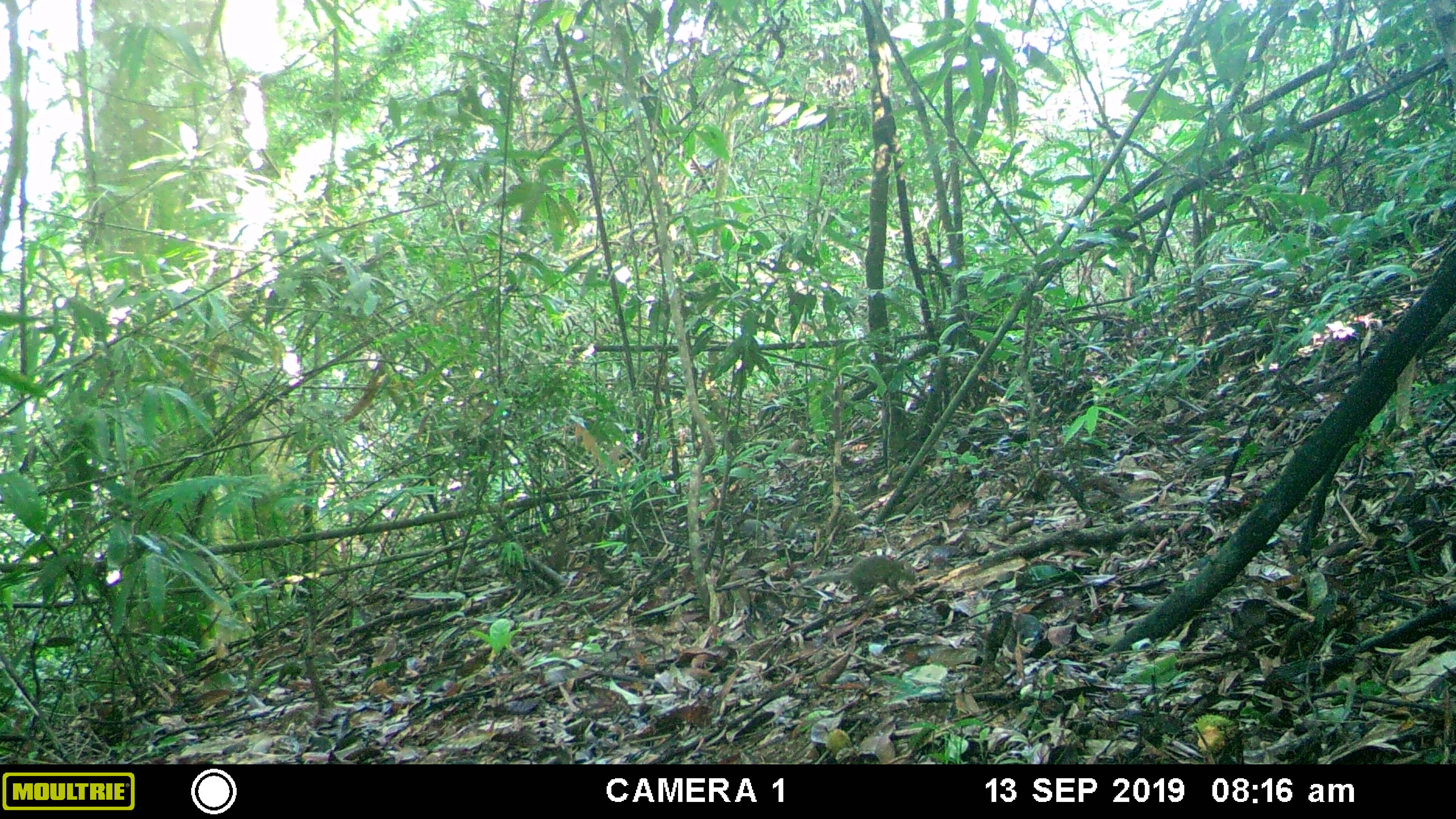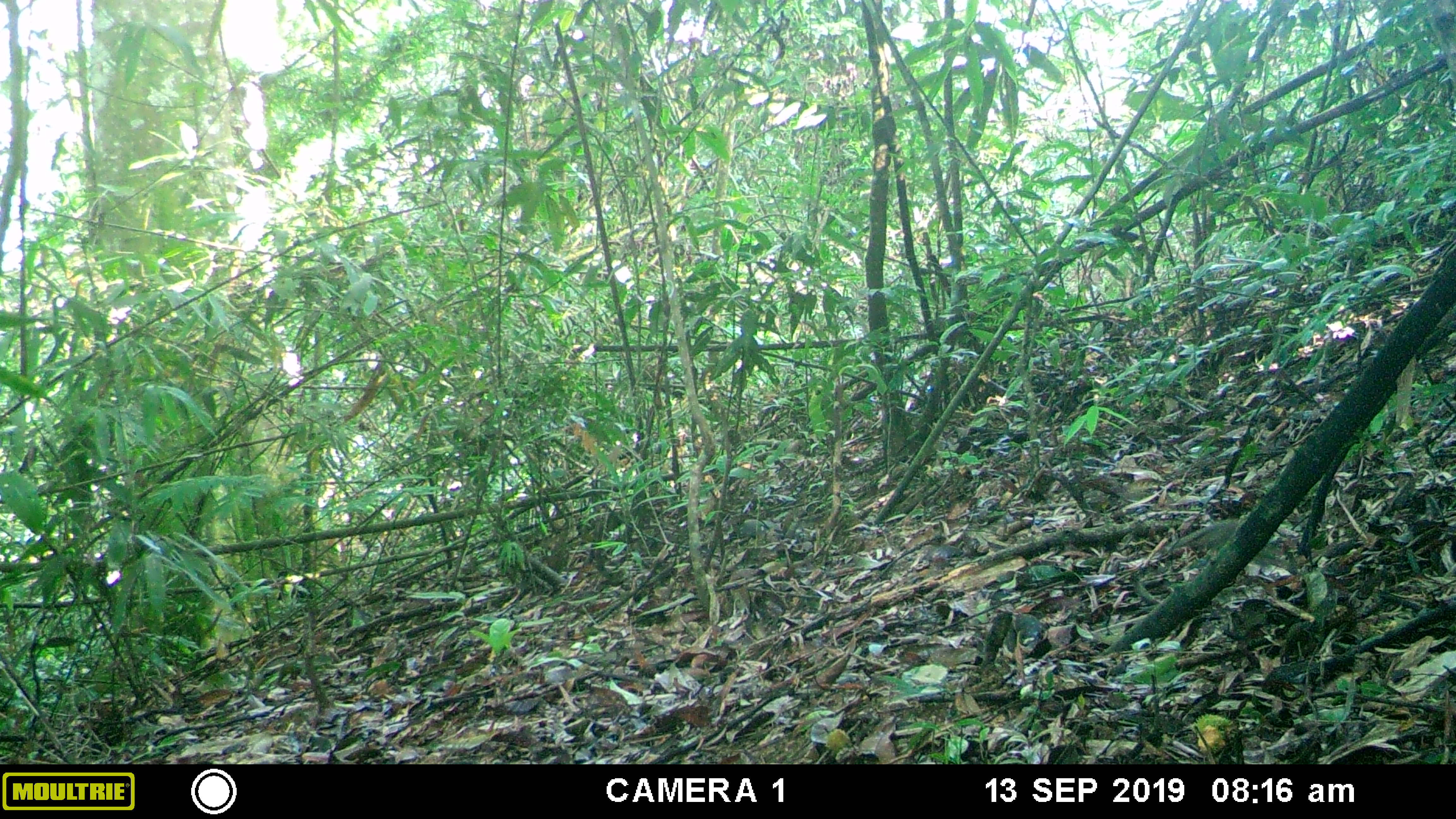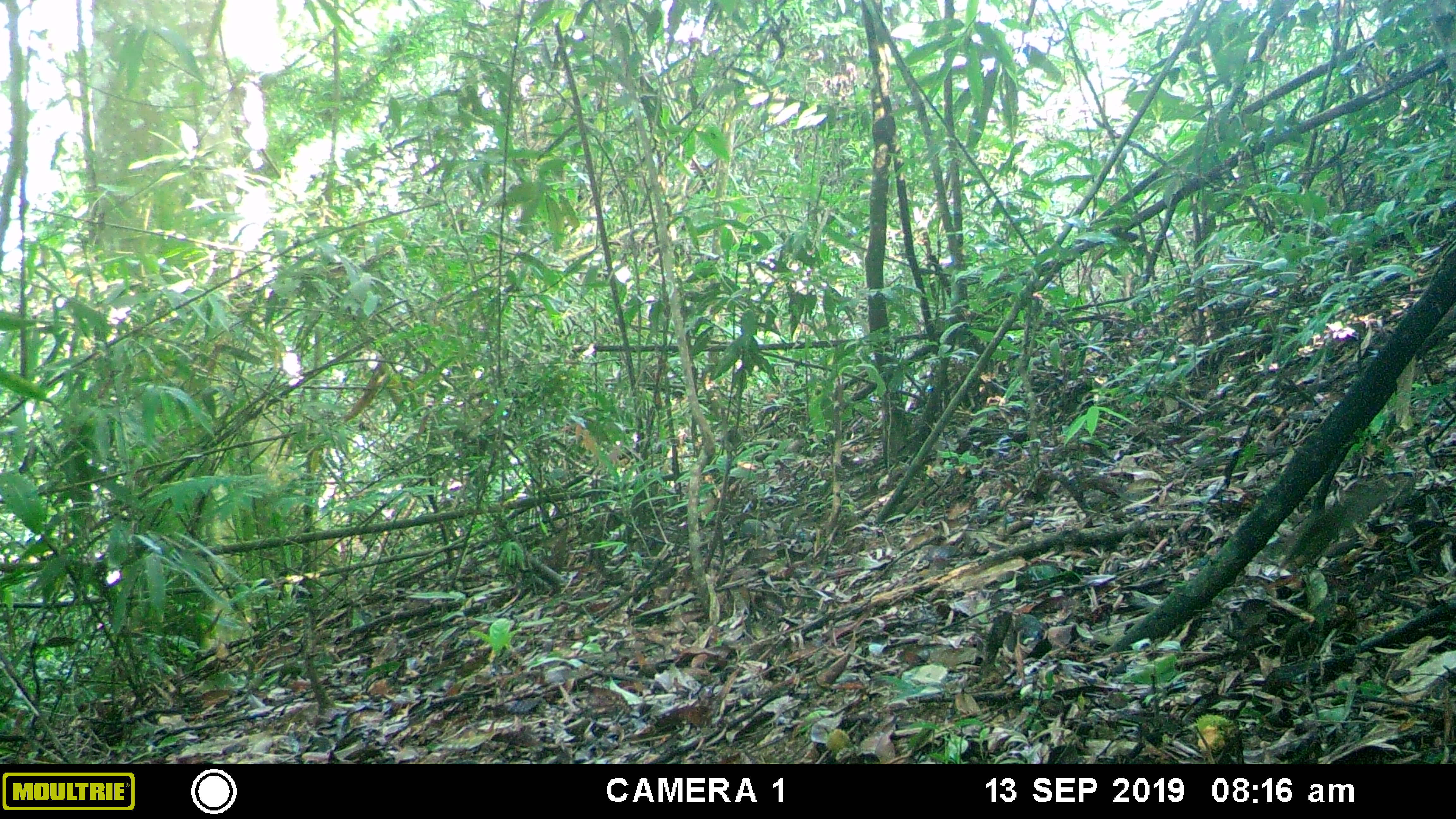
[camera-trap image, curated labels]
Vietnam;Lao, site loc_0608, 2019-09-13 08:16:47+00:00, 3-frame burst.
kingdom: Animalia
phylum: Chordata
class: Mammalia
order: Scandentia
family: Tupaiidae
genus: Tupaia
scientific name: Tupaia belangeri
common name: northern treeshrew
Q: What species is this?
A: Northern treeshrew (Tupaia belangeri).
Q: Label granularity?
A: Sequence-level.